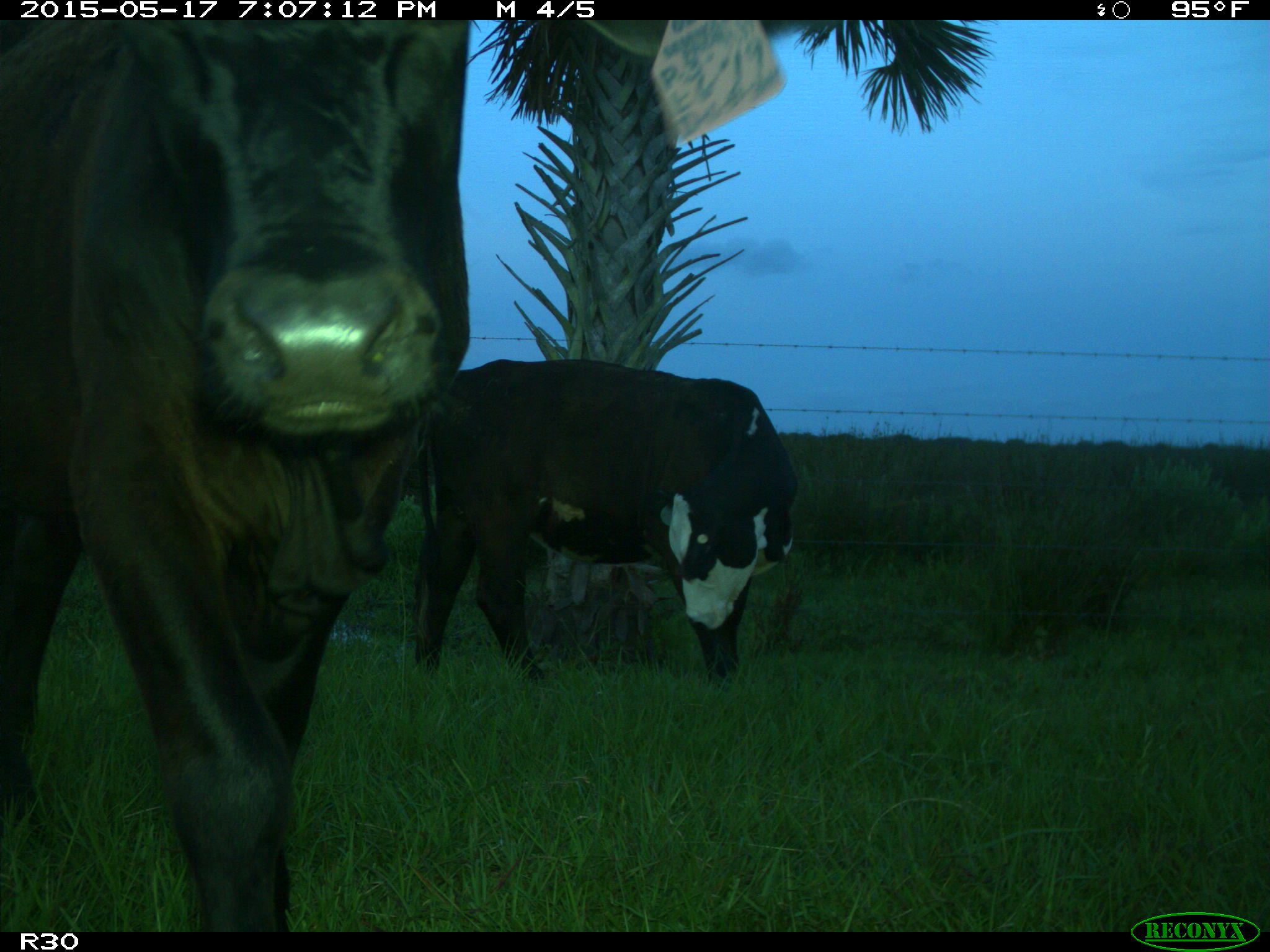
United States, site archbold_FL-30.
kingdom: Animalia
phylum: Chordata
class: Mammalia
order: Artiodactyla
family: Bovidae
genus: Bos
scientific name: Bos taurus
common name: domestic cow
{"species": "Bos taurus (domestic cow)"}